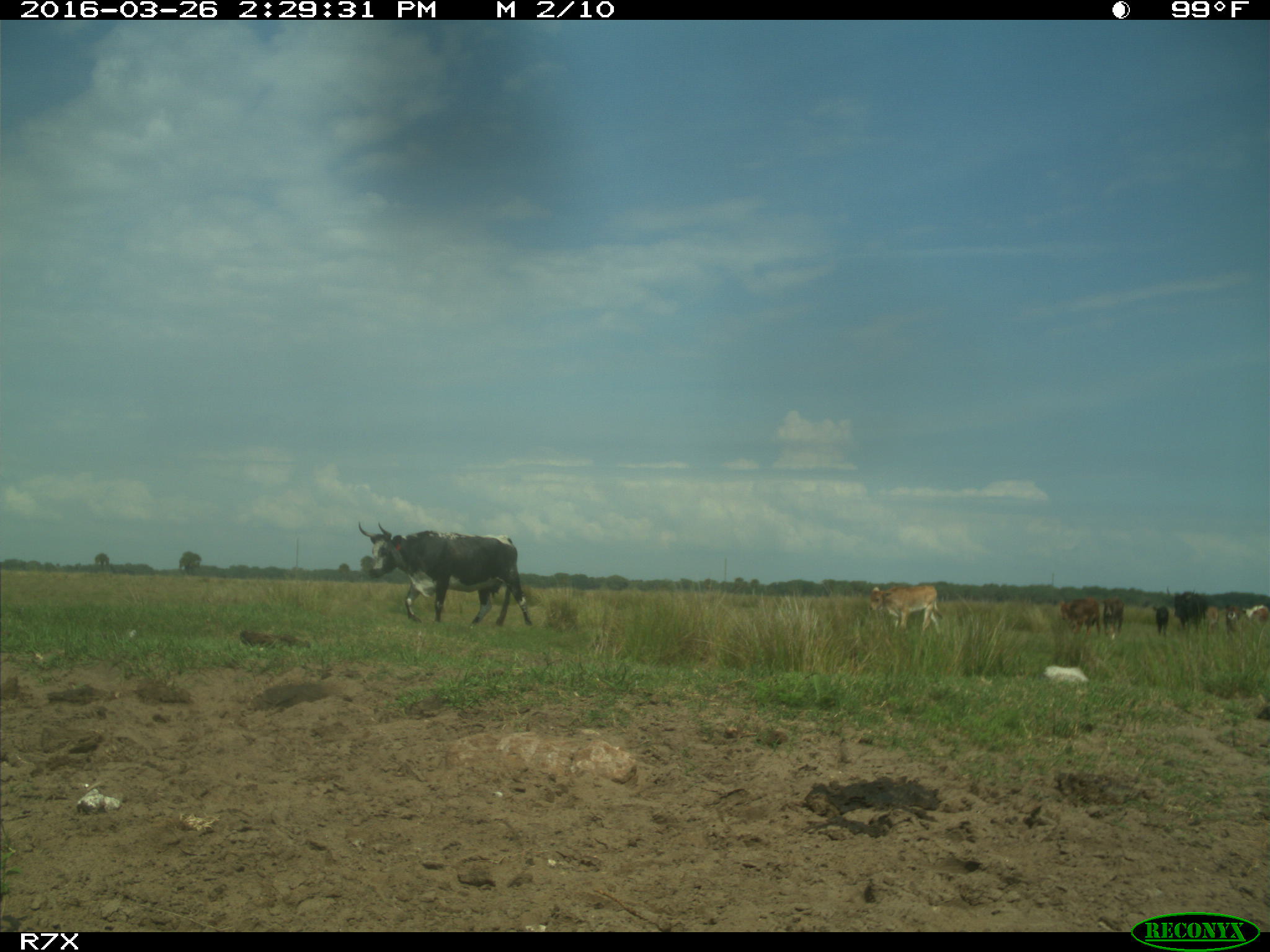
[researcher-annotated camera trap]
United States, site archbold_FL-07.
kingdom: Animalia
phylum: Chordata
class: Mammalia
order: Artiodactyla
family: Bovidae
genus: Bos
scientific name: Bos taurus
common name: domestic cow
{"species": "Bos taurus (domestic cow)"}